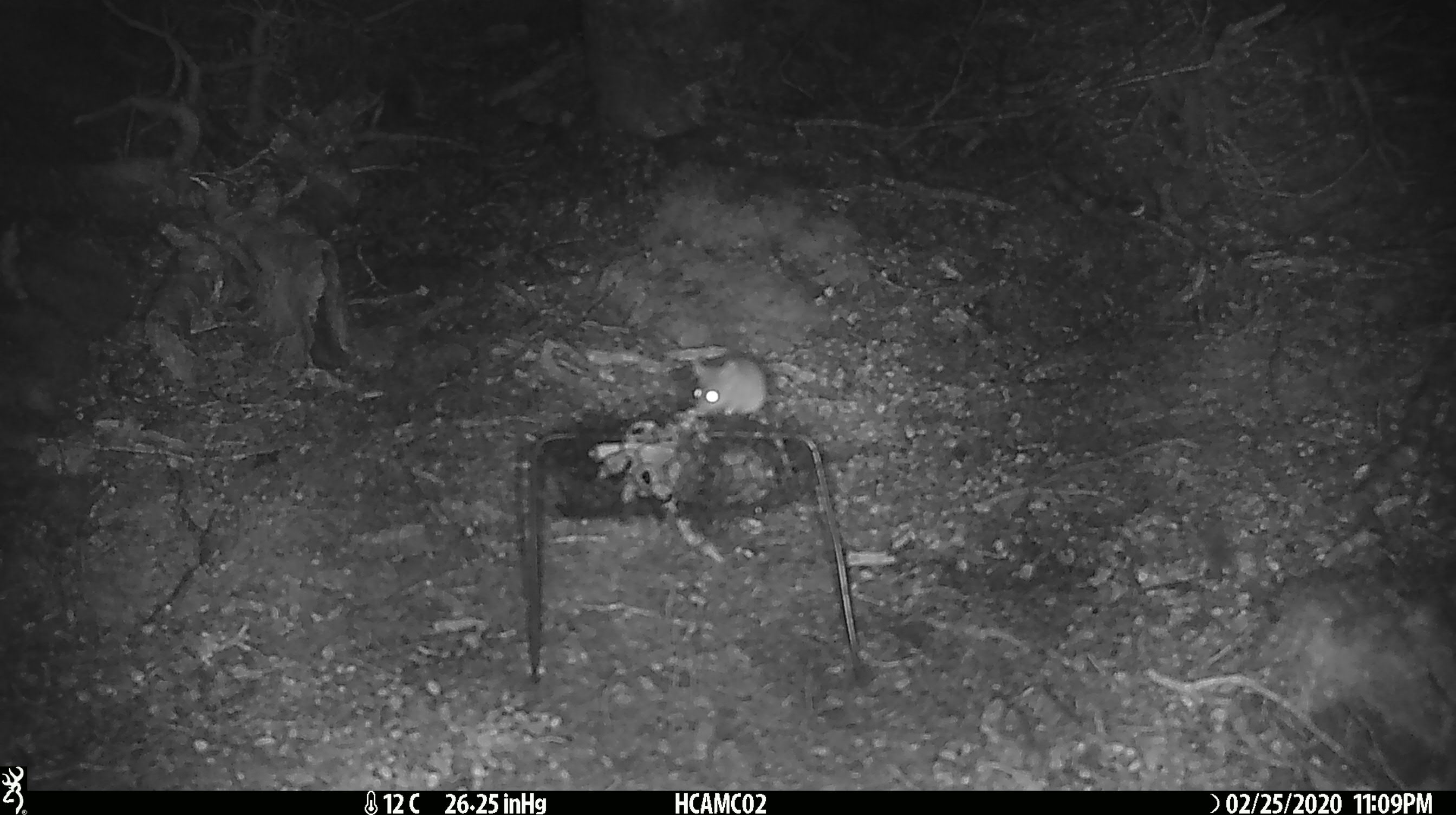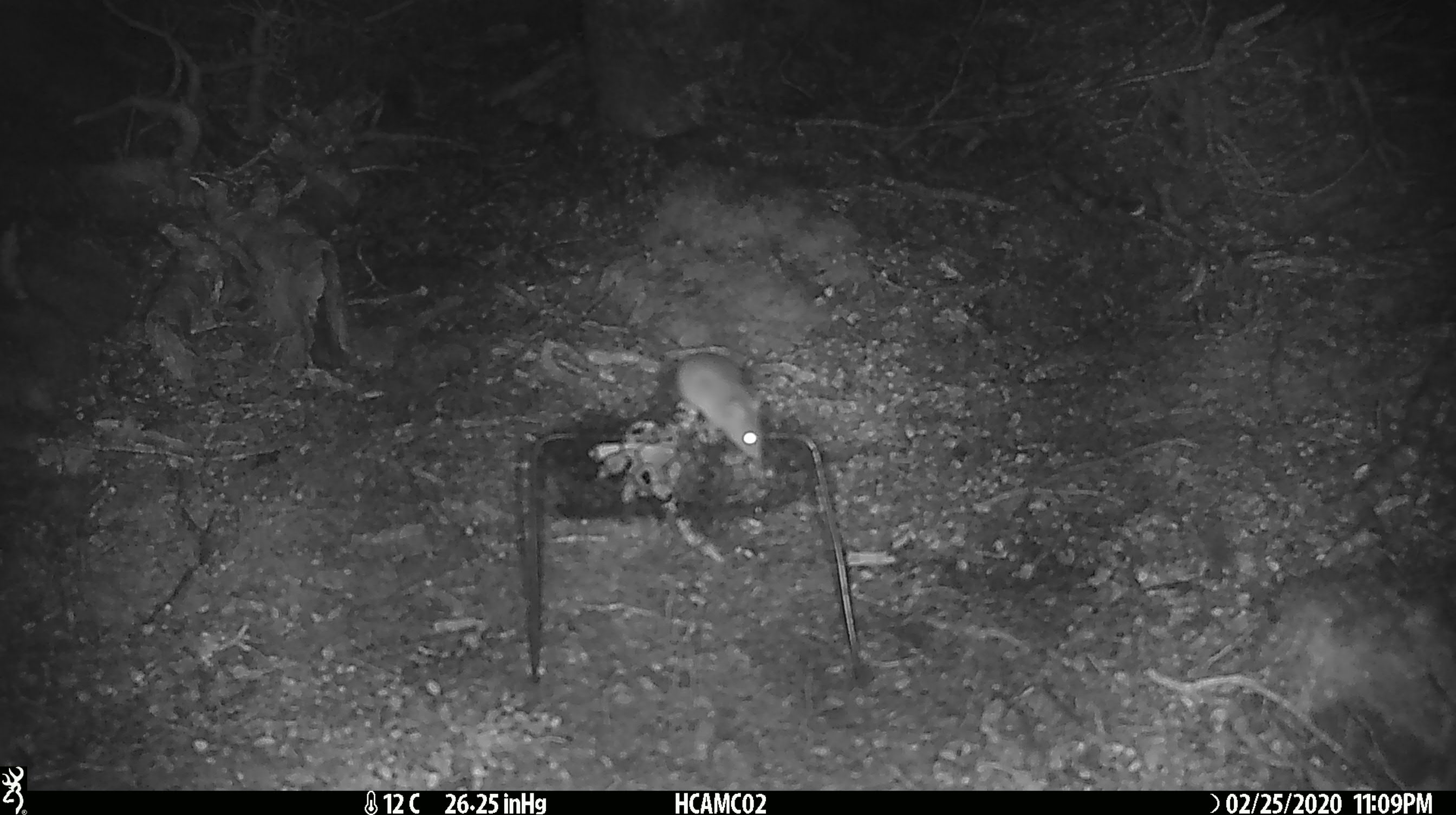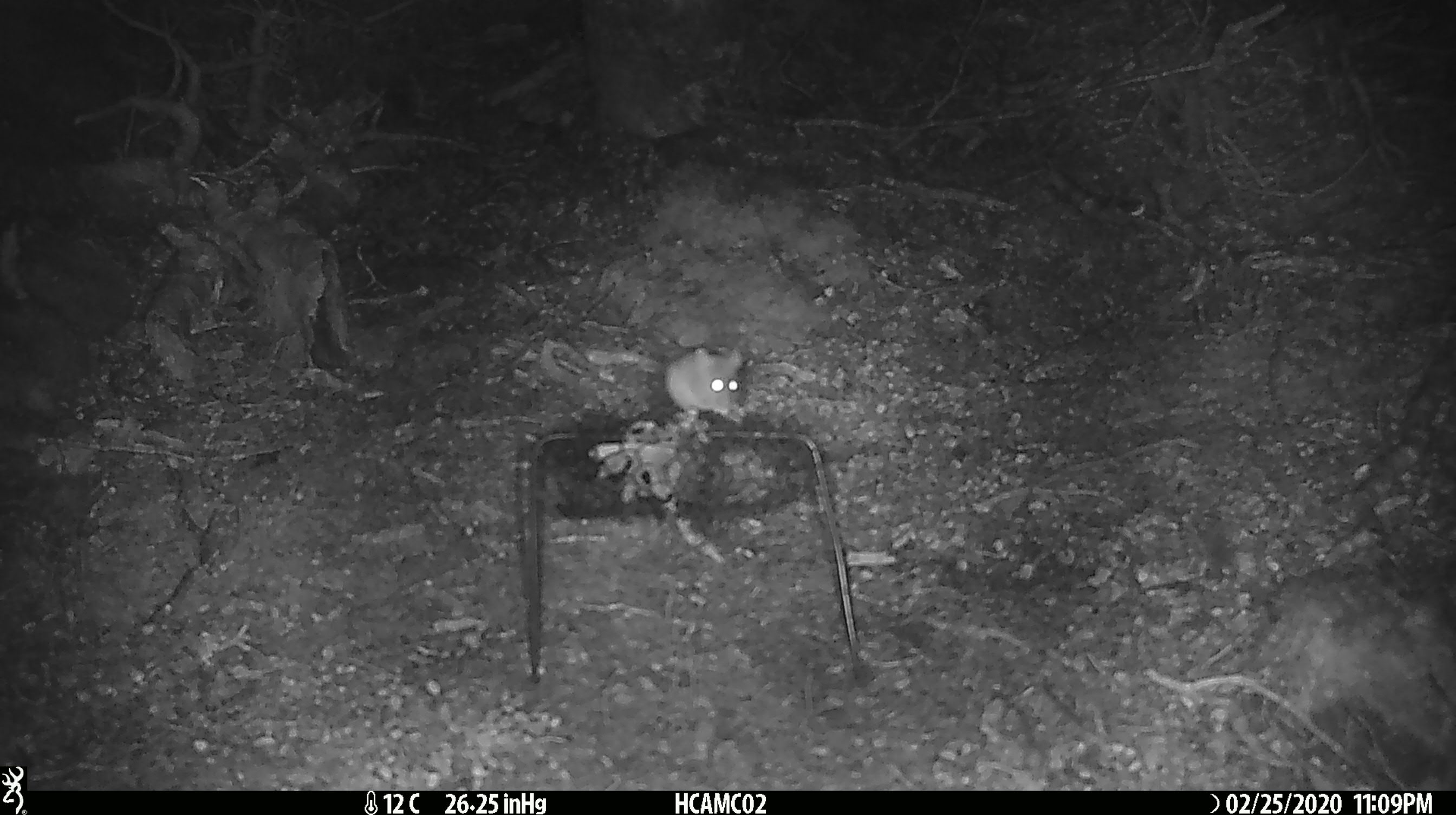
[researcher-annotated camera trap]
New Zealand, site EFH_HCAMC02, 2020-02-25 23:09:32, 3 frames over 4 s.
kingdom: Animalia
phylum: Chordata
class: Mammalia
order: Rodentia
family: Muridae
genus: Mus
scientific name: Mus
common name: mouse